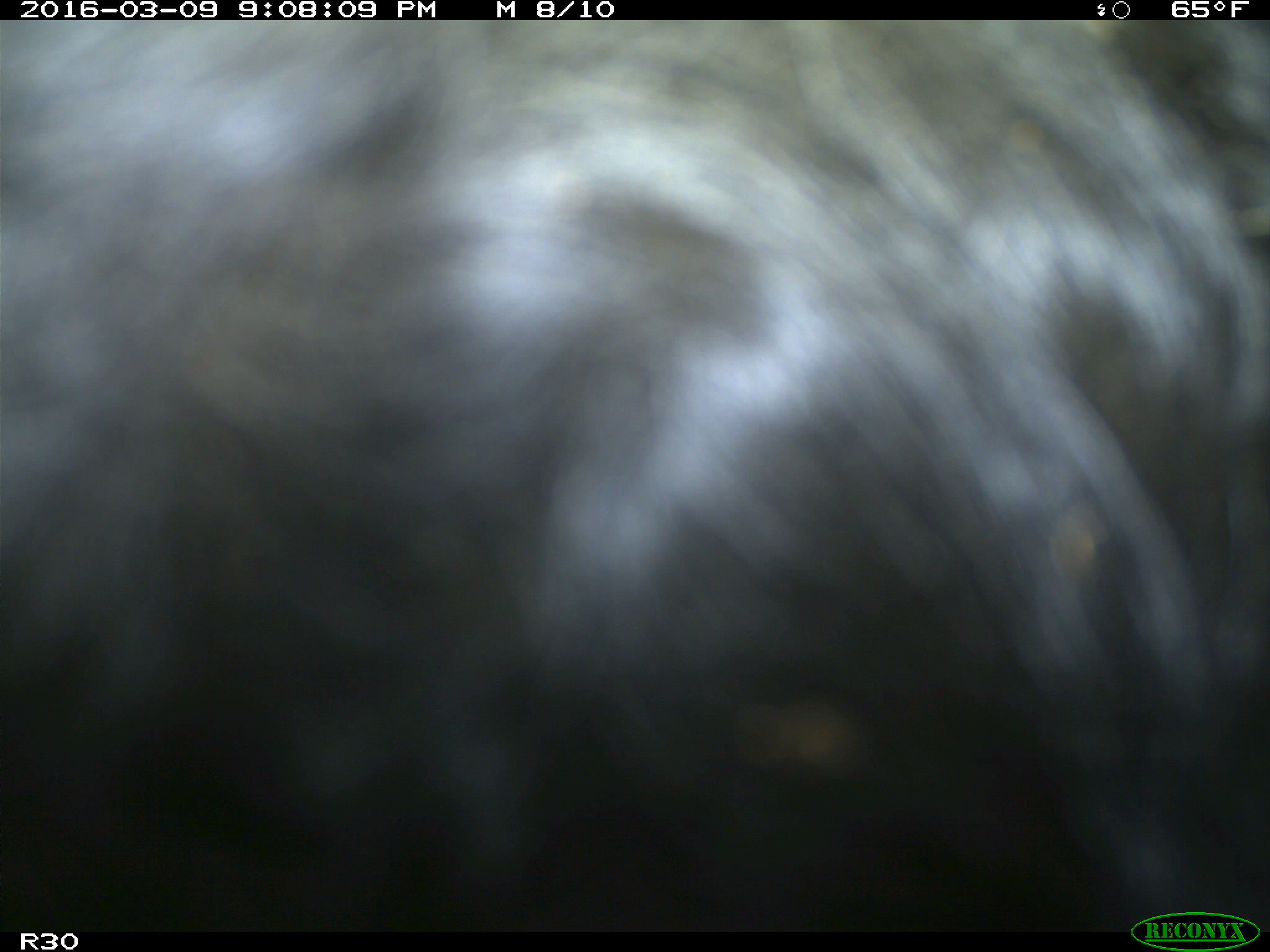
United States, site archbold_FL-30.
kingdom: Animalia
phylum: Chordata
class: Mammalia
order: Artiodactyla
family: Bovidae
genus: Bos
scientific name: Bos taurus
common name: domestic cow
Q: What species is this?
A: Bos taurus (domestic cow).